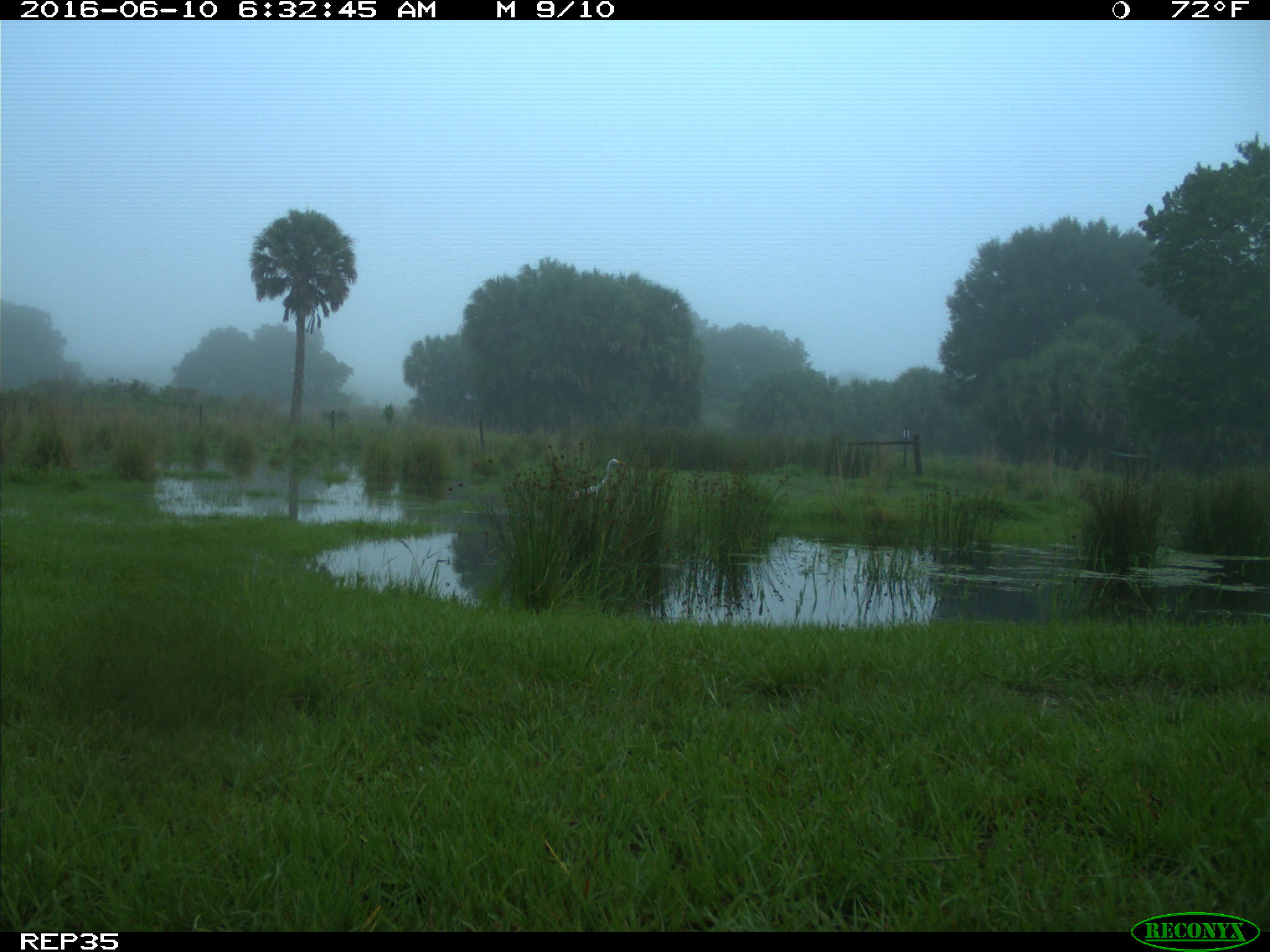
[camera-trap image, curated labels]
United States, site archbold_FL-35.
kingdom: Animalia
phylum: Chordata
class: Mammalia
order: Artiodactyla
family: Bovidae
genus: Bos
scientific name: Bos taurus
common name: domestic cow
Bos taurus (domestic cow).